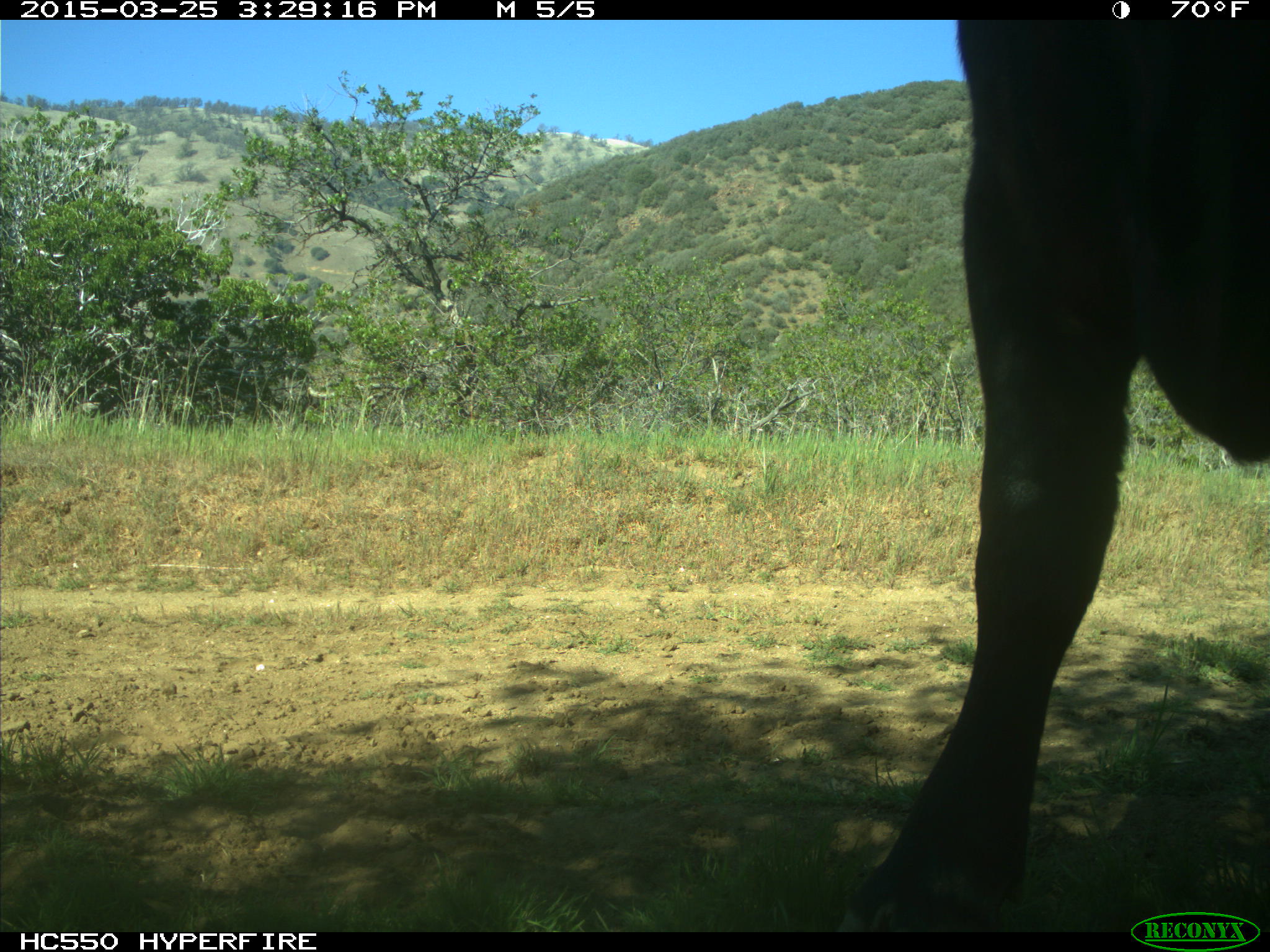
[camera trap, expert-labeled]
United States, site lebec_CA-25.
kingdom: Animalia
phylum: Chordata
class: Mammalia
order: Artiodactyla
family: Bovidae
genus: Bos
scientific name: Bos taurus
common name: domestic cow